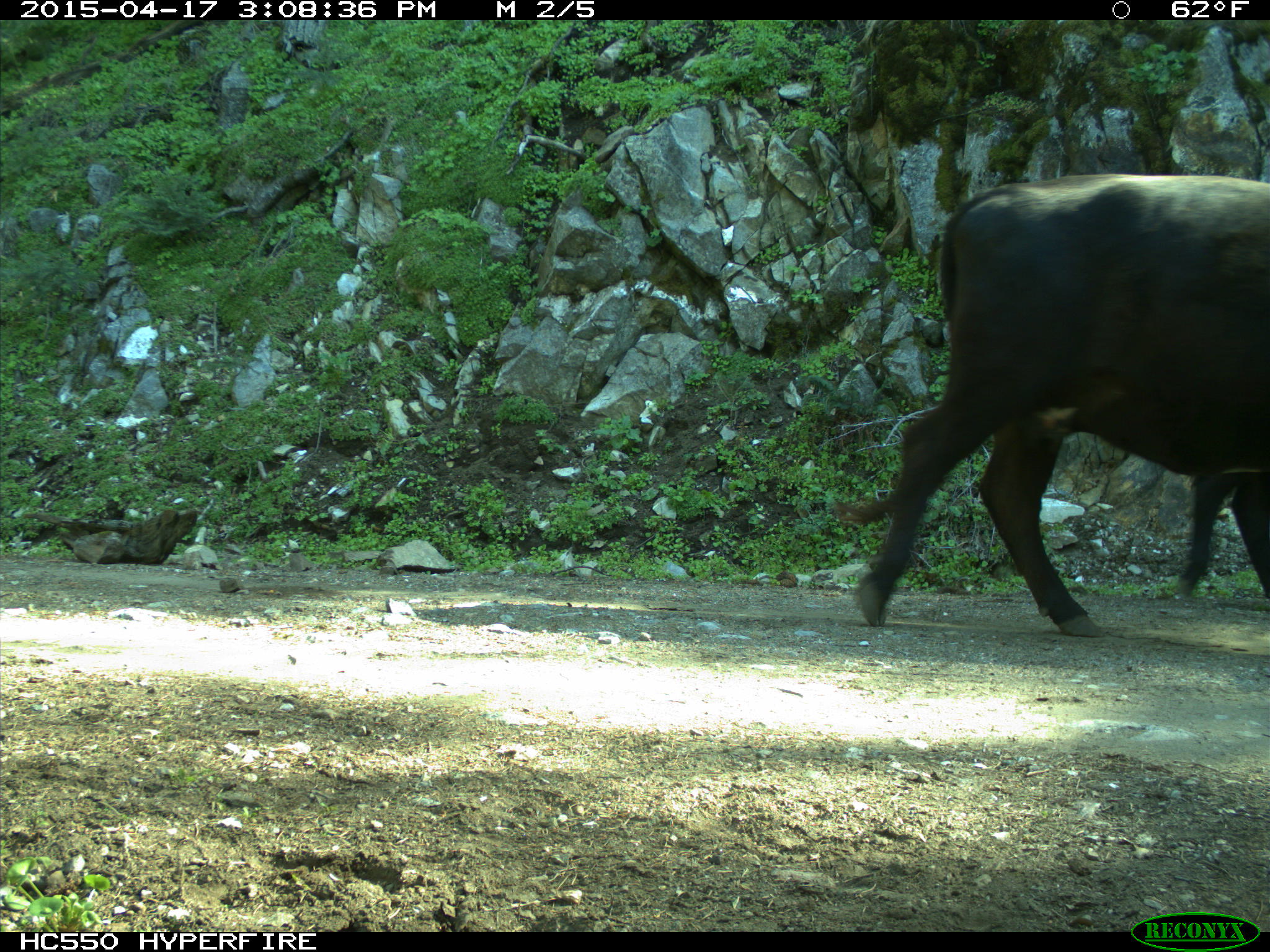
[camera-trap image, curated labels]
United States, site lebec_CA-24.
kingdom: Animalia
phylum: Chordata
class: Mammalia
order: Artiodactyla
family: Bovidae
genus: Bos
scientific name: Bos taurus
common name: domestic cow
Bos taurus (domestic cow).